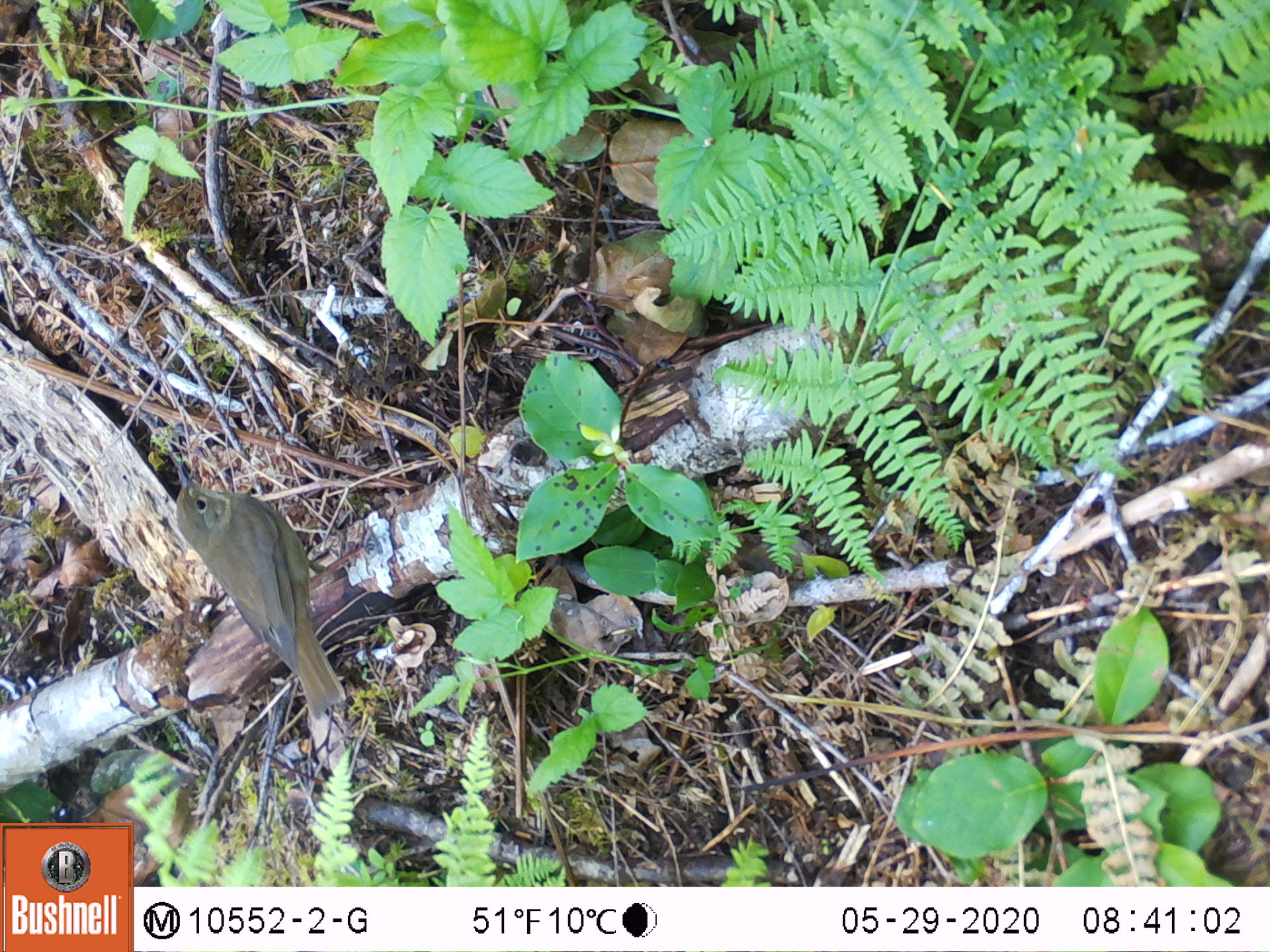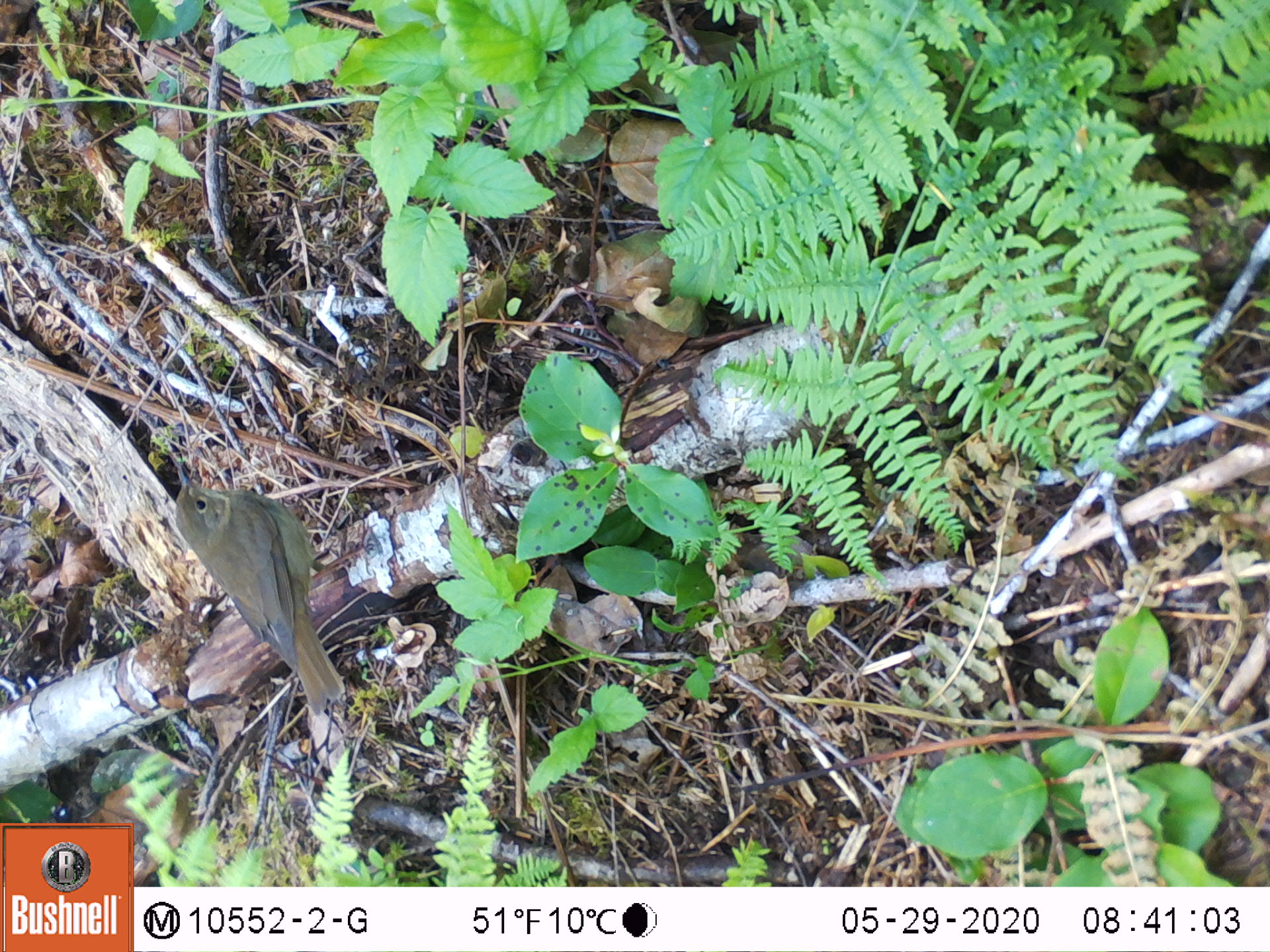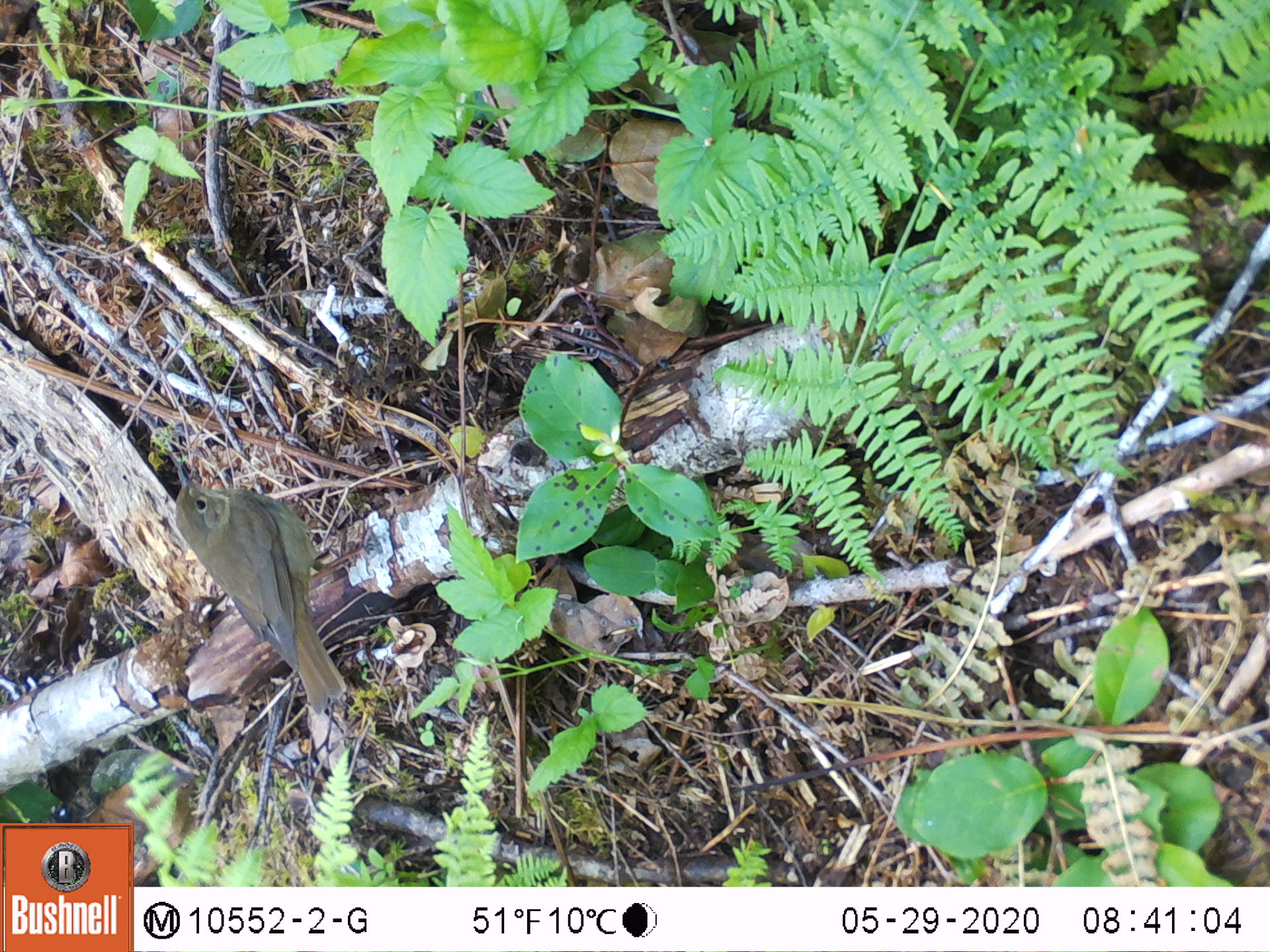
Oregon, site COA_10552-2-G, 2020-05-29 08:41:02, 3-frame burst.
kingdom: Animalia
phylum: Chordata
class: Aves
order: Passeriformes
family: Turdidae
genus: Catharus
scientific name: Catharus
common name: brown thrushes and nightingale-thrushes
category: catharus species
Catharus species (brown thrushes and nightingale-thrushes) (Catharus).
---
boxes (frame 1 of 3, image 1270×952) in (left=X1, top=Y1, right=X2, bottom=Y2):
catharus species: (left=166, top=458, right=352, bottom=714)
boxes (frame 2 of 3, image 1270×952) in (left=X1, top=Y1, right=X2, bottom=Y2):
catharus species: (left=164, top=451, right=357, bottom=720)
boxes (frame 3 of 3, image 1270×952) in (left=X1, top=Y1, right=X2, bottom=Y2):
catharus species: (left=164, top=453, right=357, bottom=703)